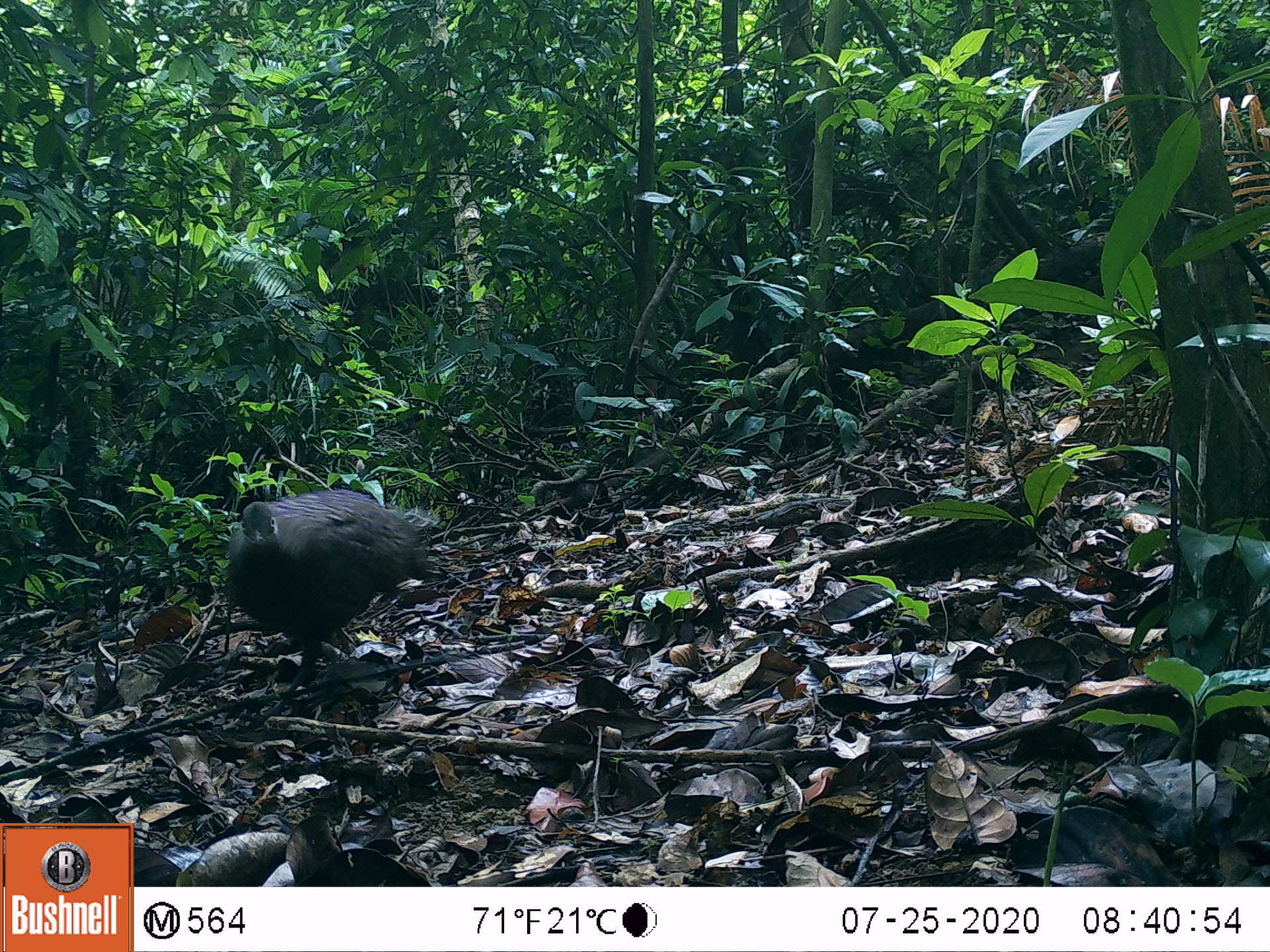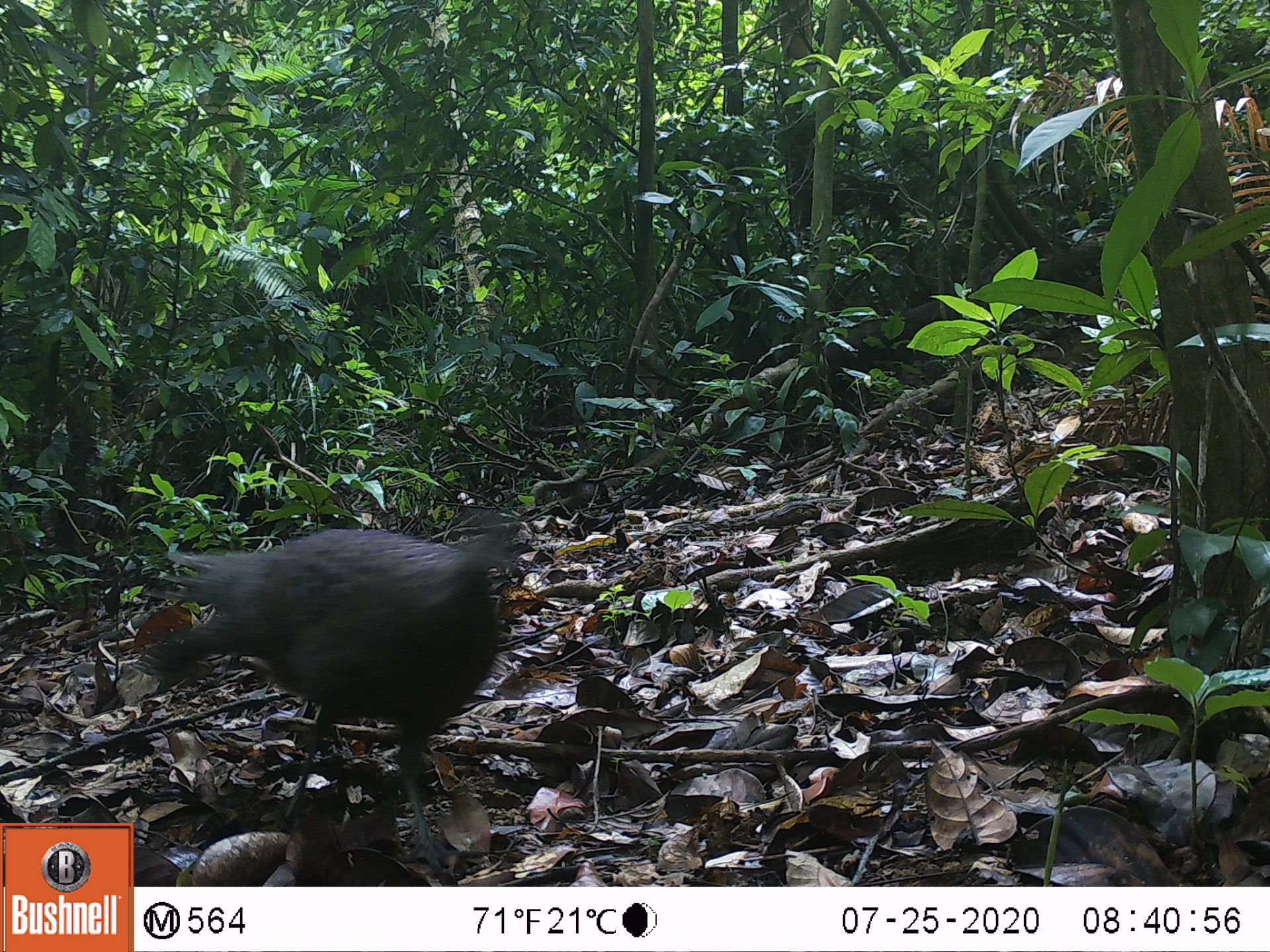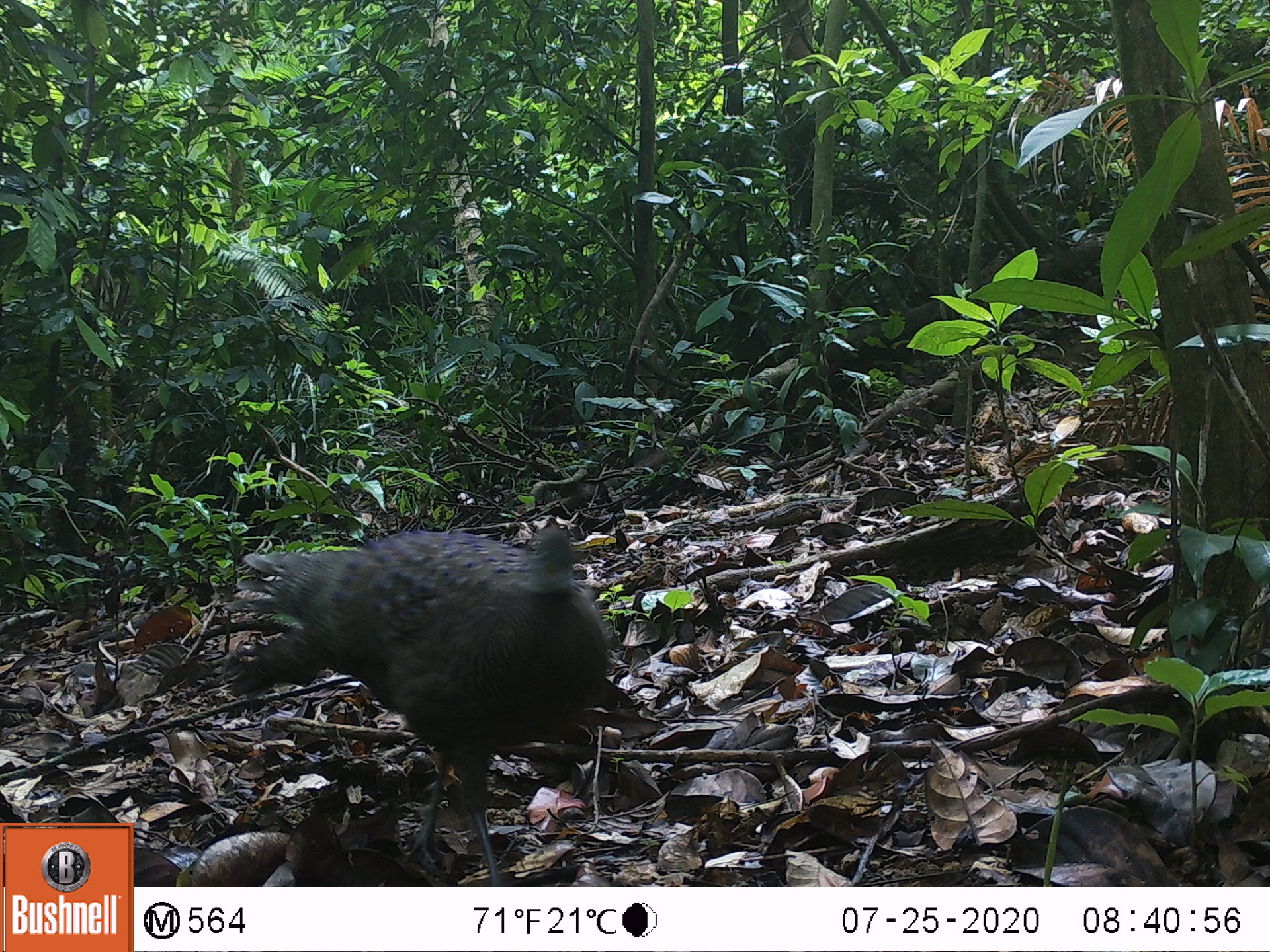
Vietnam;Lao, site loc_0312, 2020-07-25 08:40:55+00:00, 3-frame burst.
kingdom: Animalia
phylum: Chordata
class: Aves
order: Galliformes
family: Phasianidae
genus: Polyplectron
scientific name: Polyplectron bicalcaratum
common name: gray peacock-pheasant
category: grey peacock pheasant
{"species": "grey peacock pheasant (gray peacock-pheasant) (Polyplectron bicalcaratum)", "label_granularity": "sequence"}